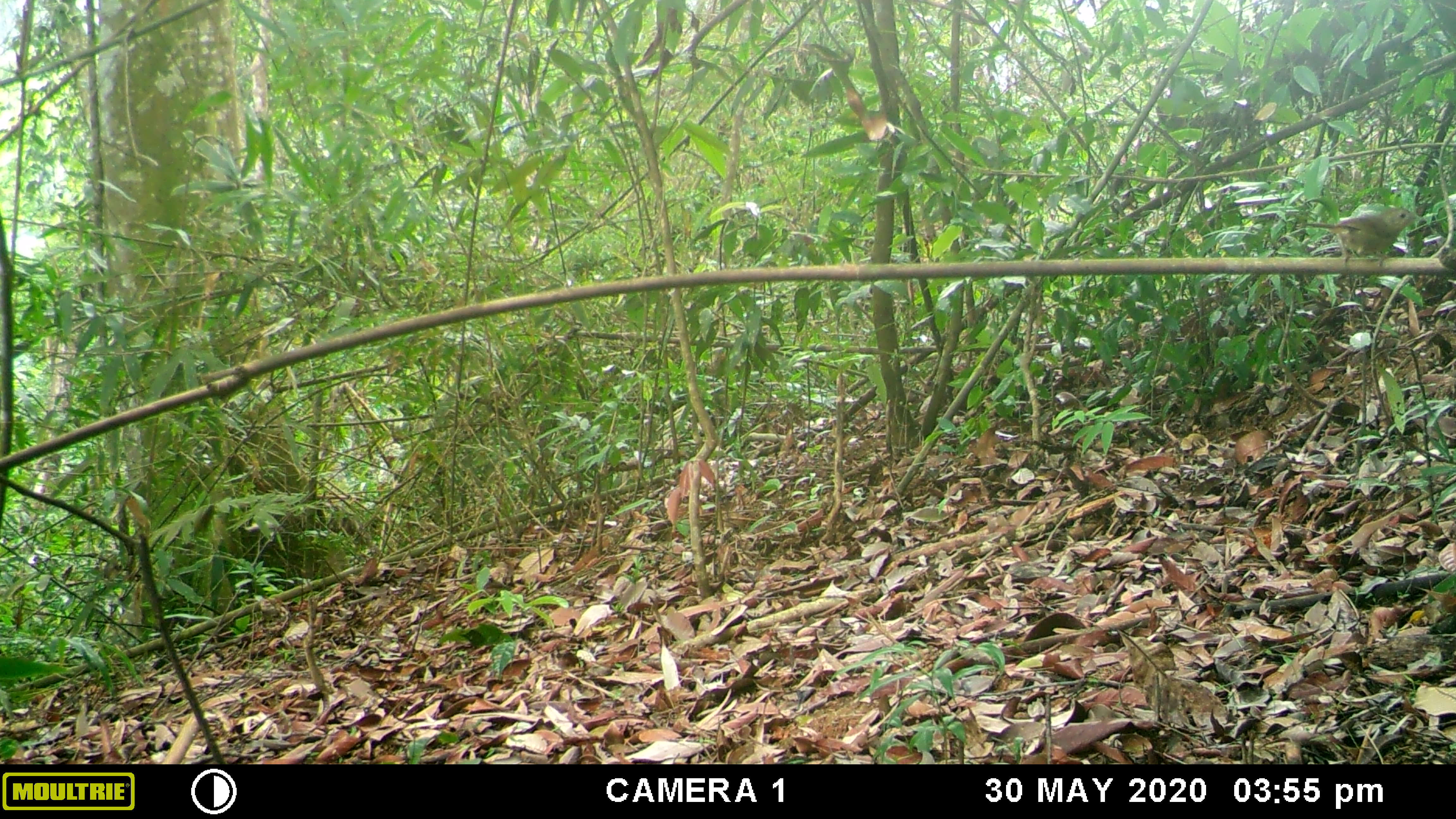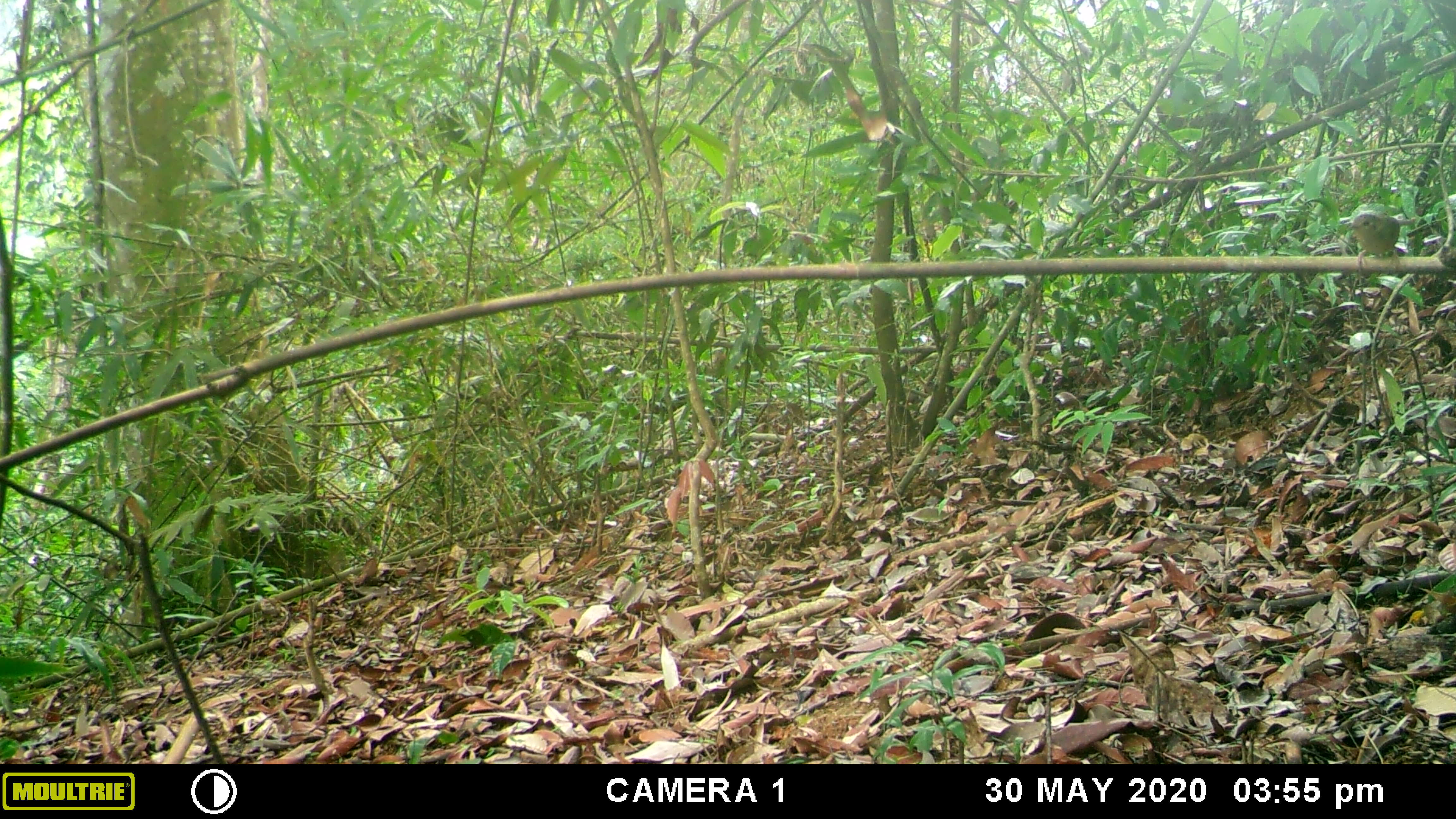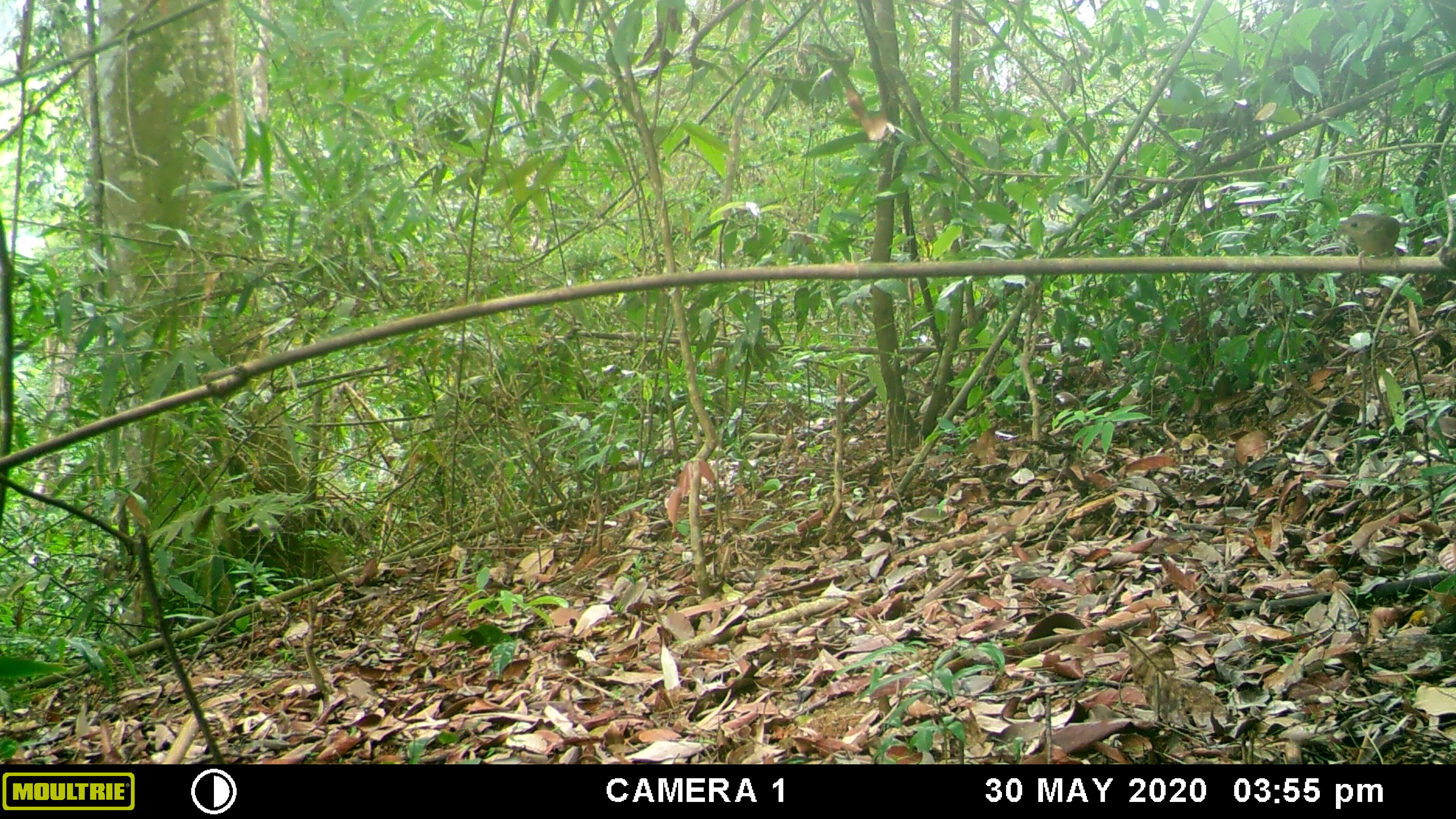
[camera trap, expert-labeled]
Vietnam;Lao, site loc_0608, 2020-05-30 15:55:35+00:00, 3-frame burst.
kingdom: Animalia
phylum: Chordata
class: Aves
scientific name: Aves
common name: bird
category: unidentified bird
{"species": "unidentified bird (bird) (Aves)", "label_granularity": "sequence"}